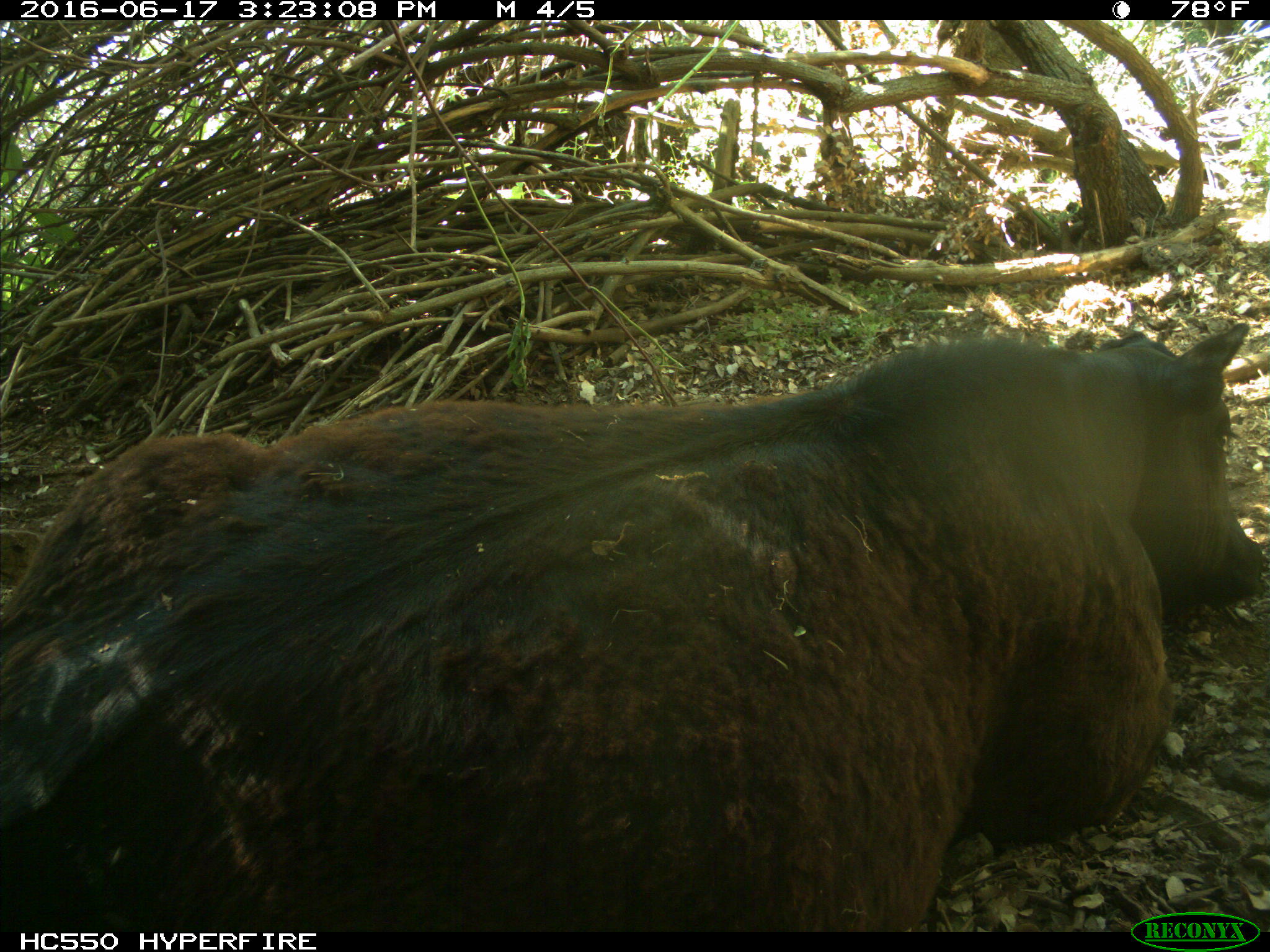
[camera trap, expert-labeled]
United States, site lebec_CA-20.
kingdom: Animalia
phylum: Chordata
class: Mammalia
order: Artiodactyla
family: Bovidae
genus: Bos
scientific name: Bos taurus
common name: domestic cow